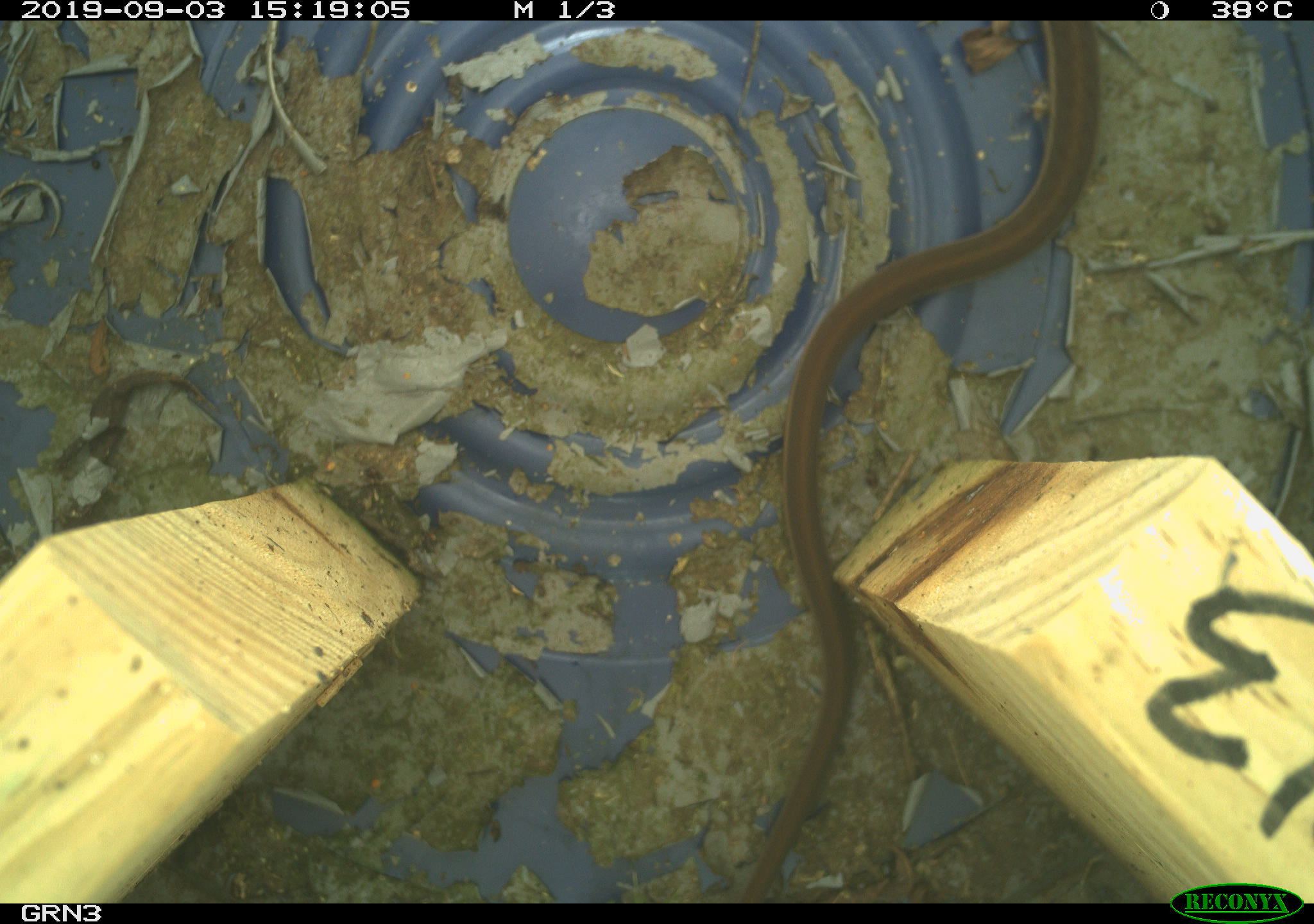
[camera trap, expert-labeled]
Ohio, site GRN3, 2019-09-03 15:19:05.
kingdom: Animalia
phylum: Chordata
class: Reptilia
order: Squamata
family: Colubridae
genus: Thamnophis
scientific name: Thamnophis sirtalis sirtalis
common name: eastern gartersnake